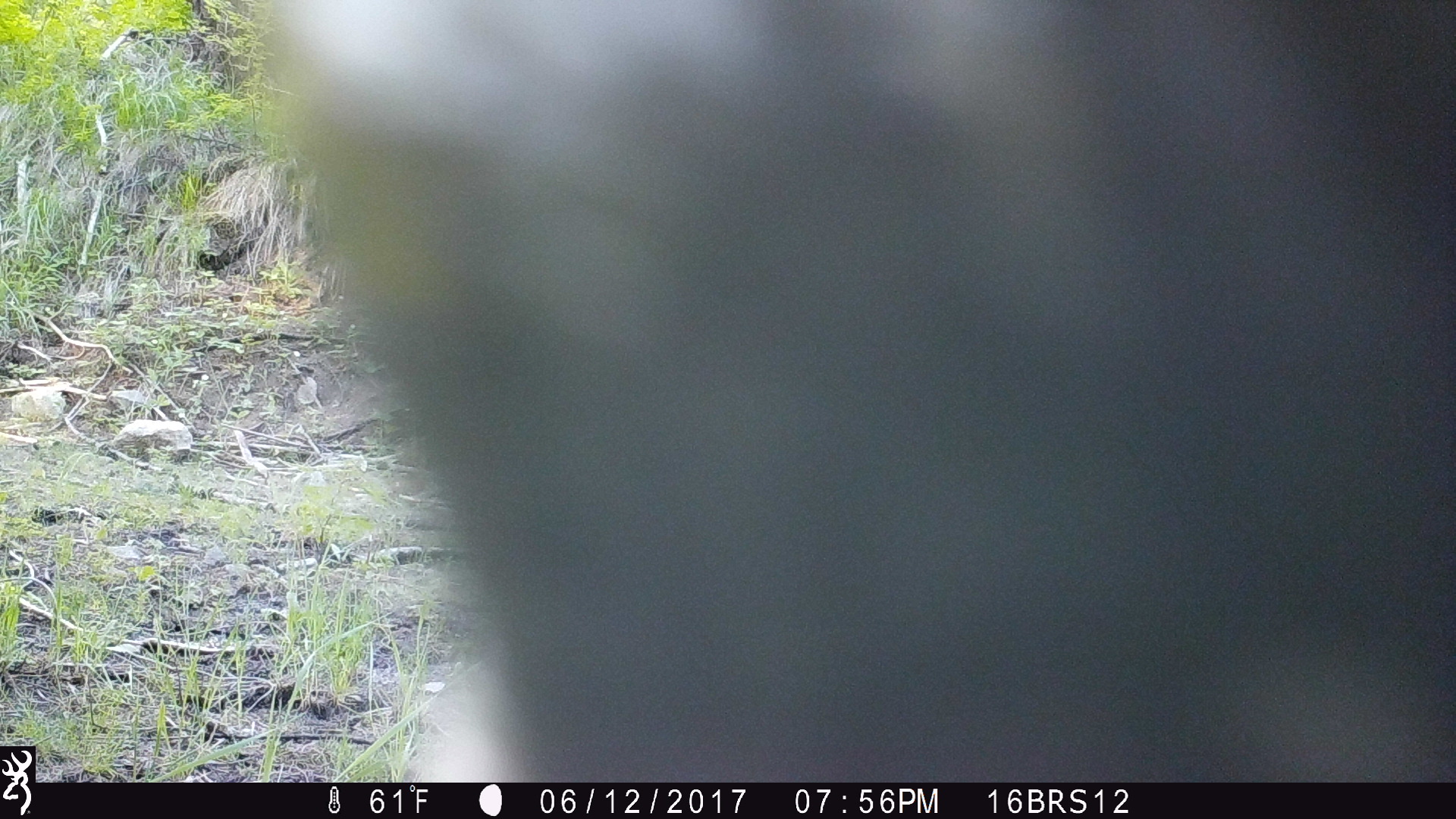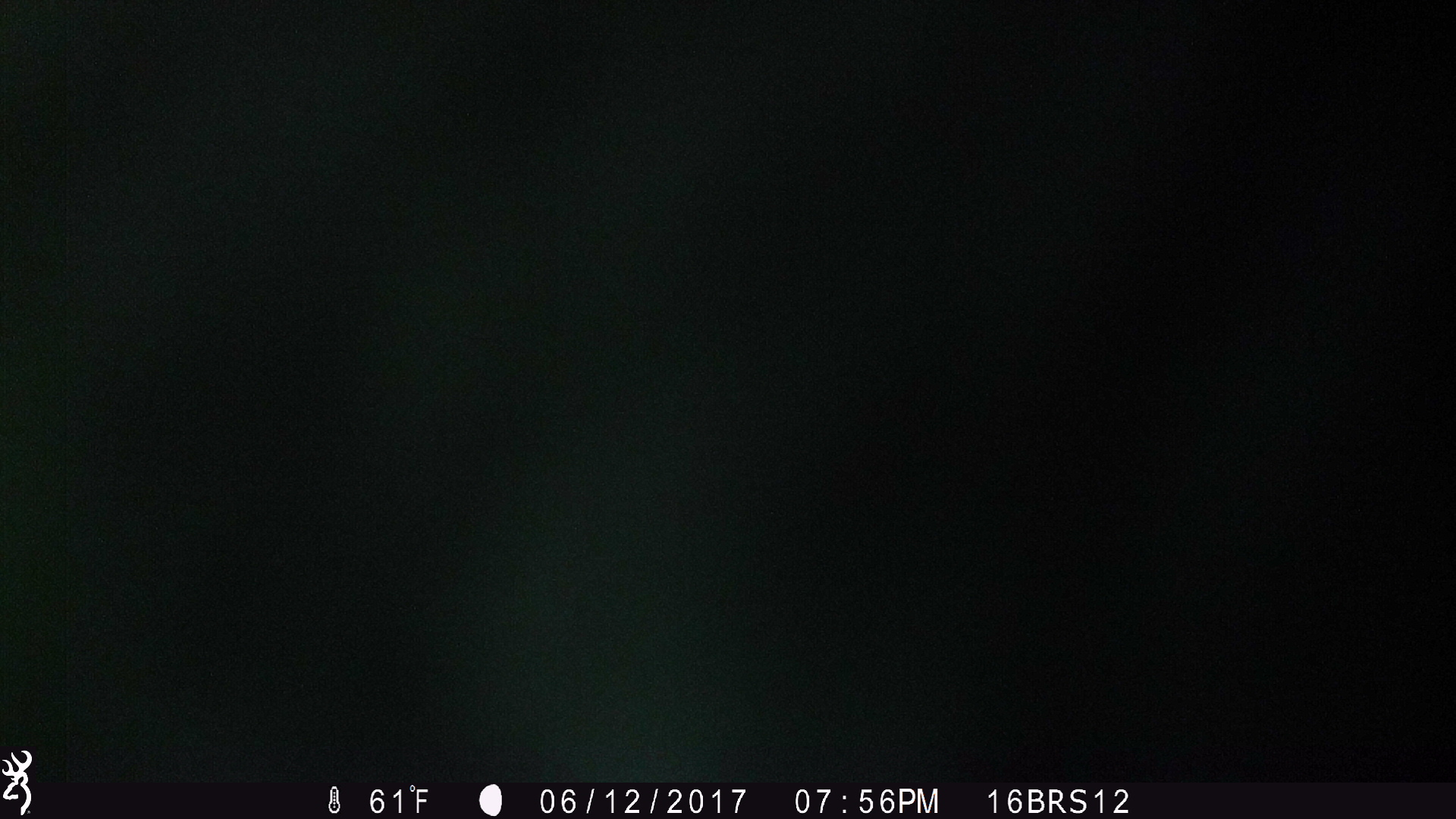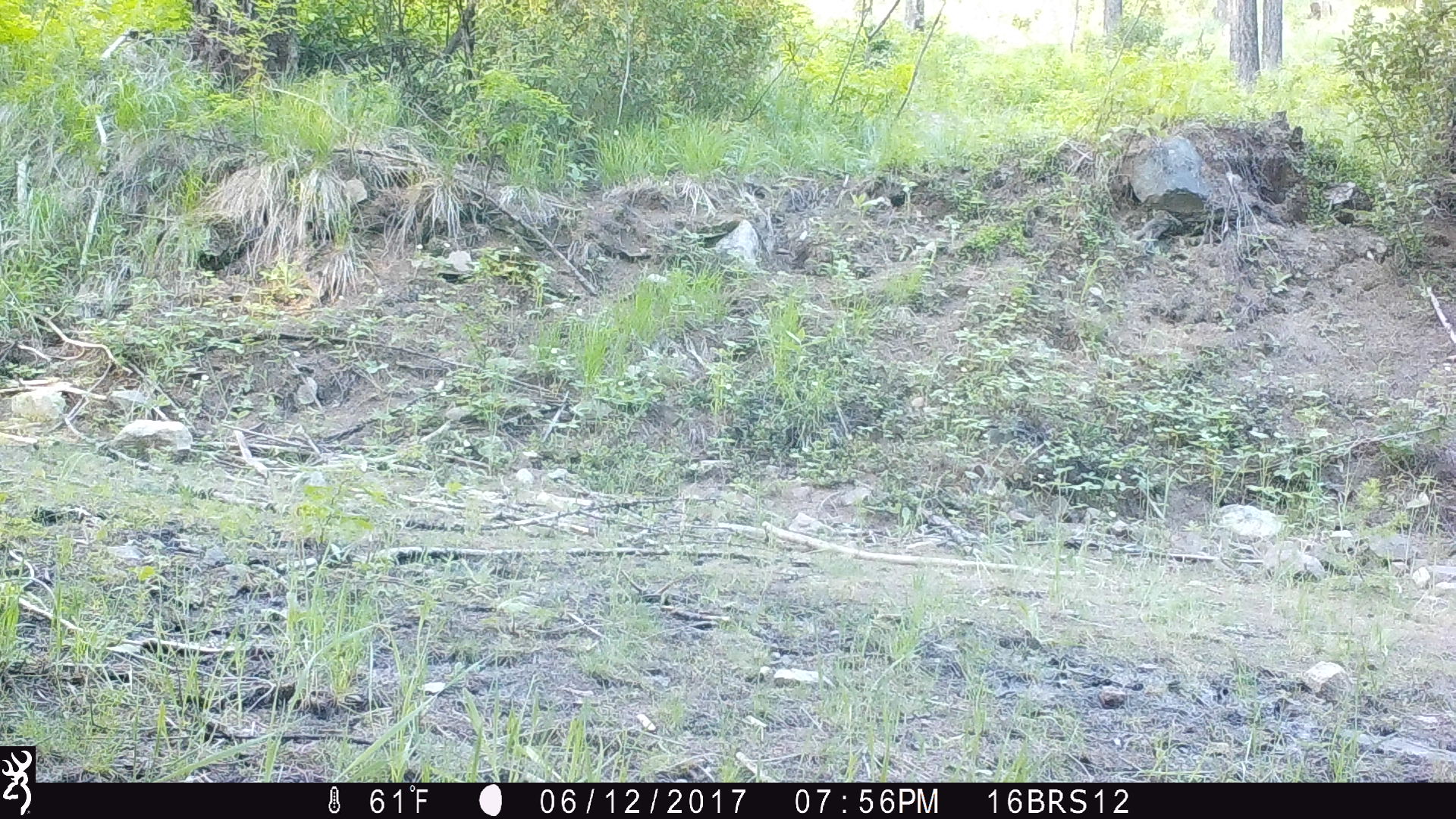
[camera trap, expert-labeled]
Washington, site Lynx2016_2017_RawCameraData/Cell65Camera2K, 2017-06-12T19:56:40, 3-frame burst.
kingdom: Animalia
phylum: Chordata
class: Mammalia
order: Artiodactyla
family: Bovidae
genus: Bos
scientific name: Bos taurus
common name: domestic cattle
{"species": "domestic cattle (Bos taurus)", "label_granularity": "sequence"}